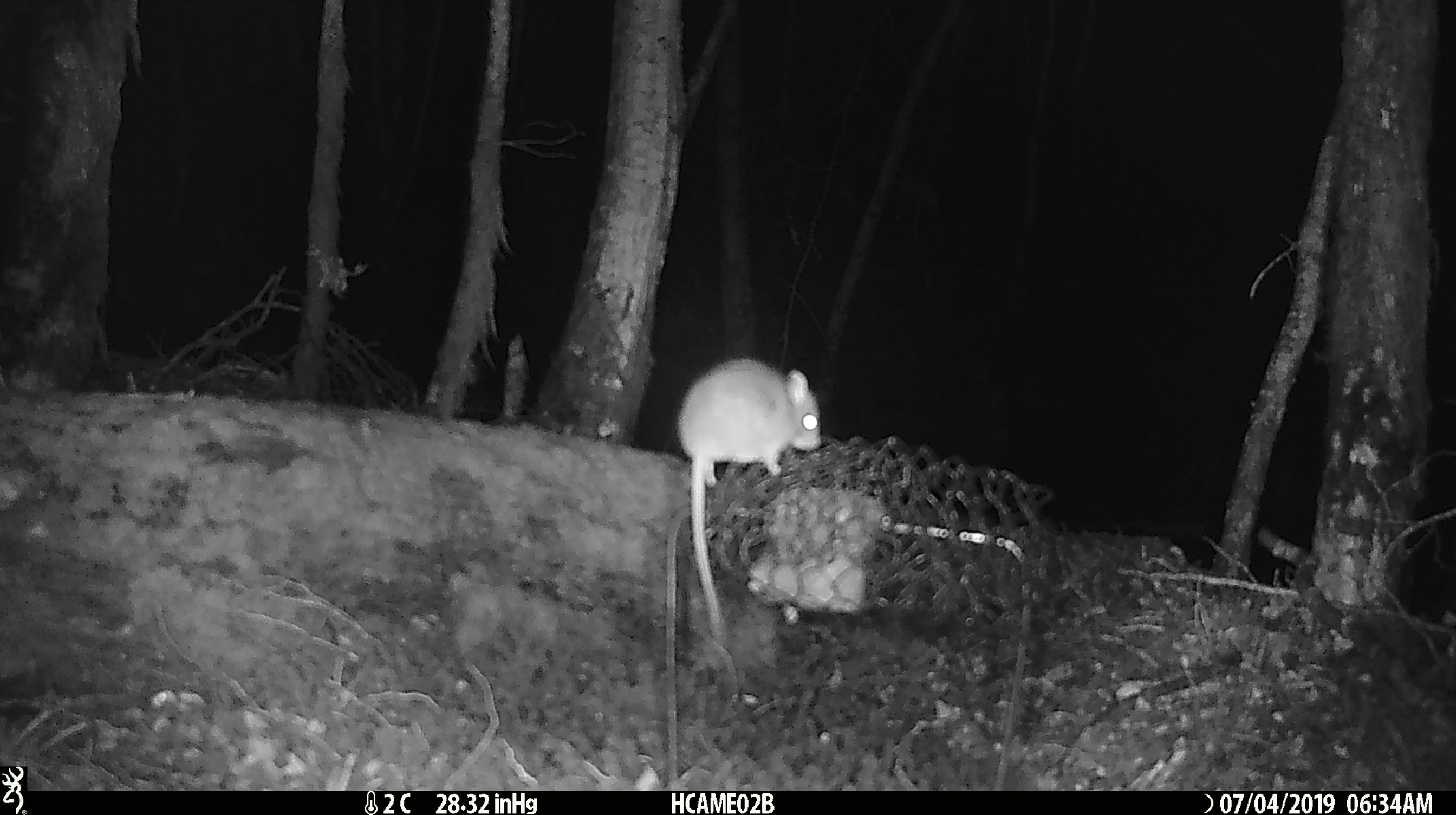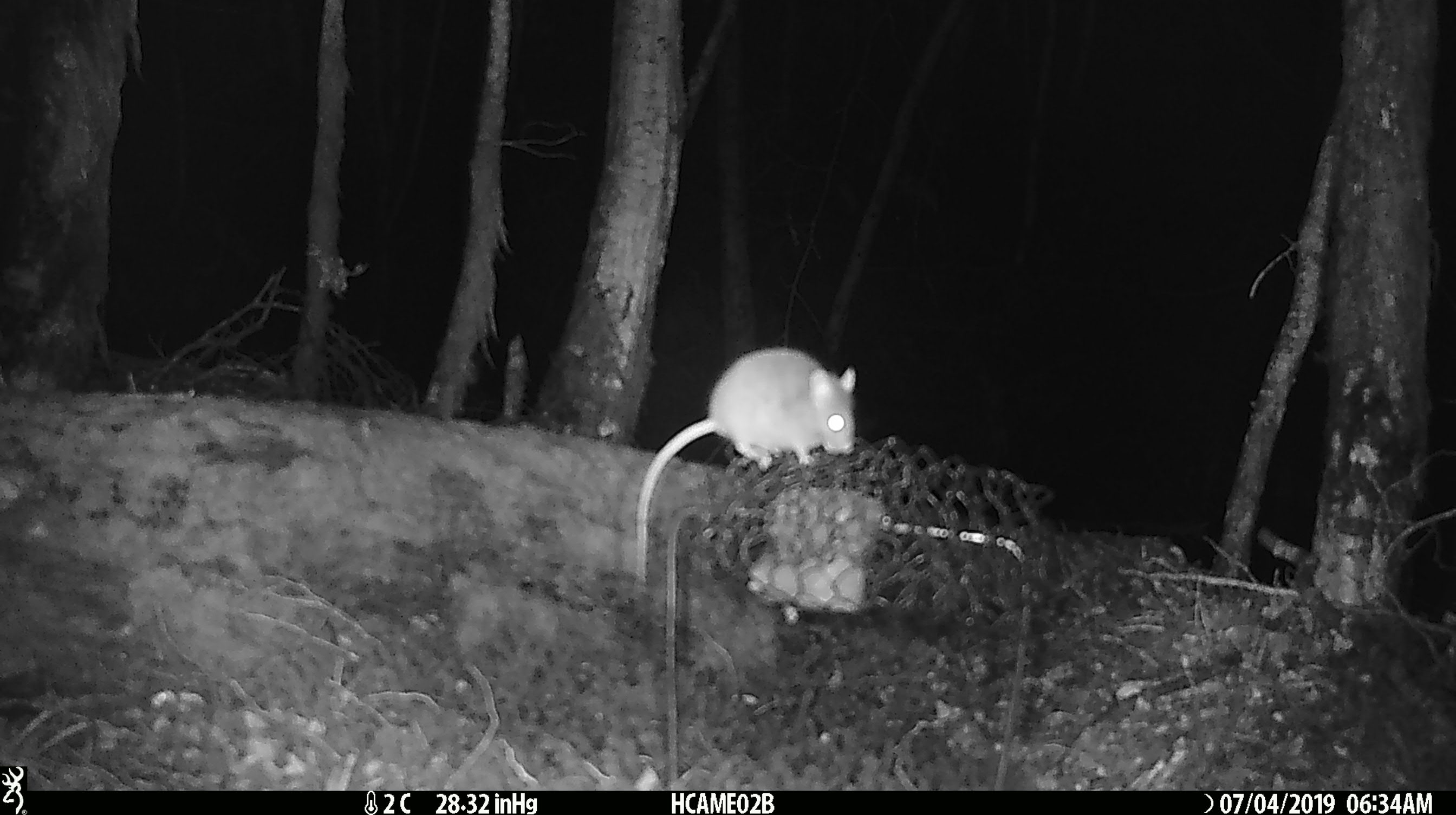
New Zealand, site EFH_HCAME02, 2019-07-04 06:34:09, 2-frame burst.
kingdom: Animalia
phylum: Chordata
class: Mammalia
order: Rodentia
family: Muridae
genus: Mus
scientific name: Mus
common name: mouse